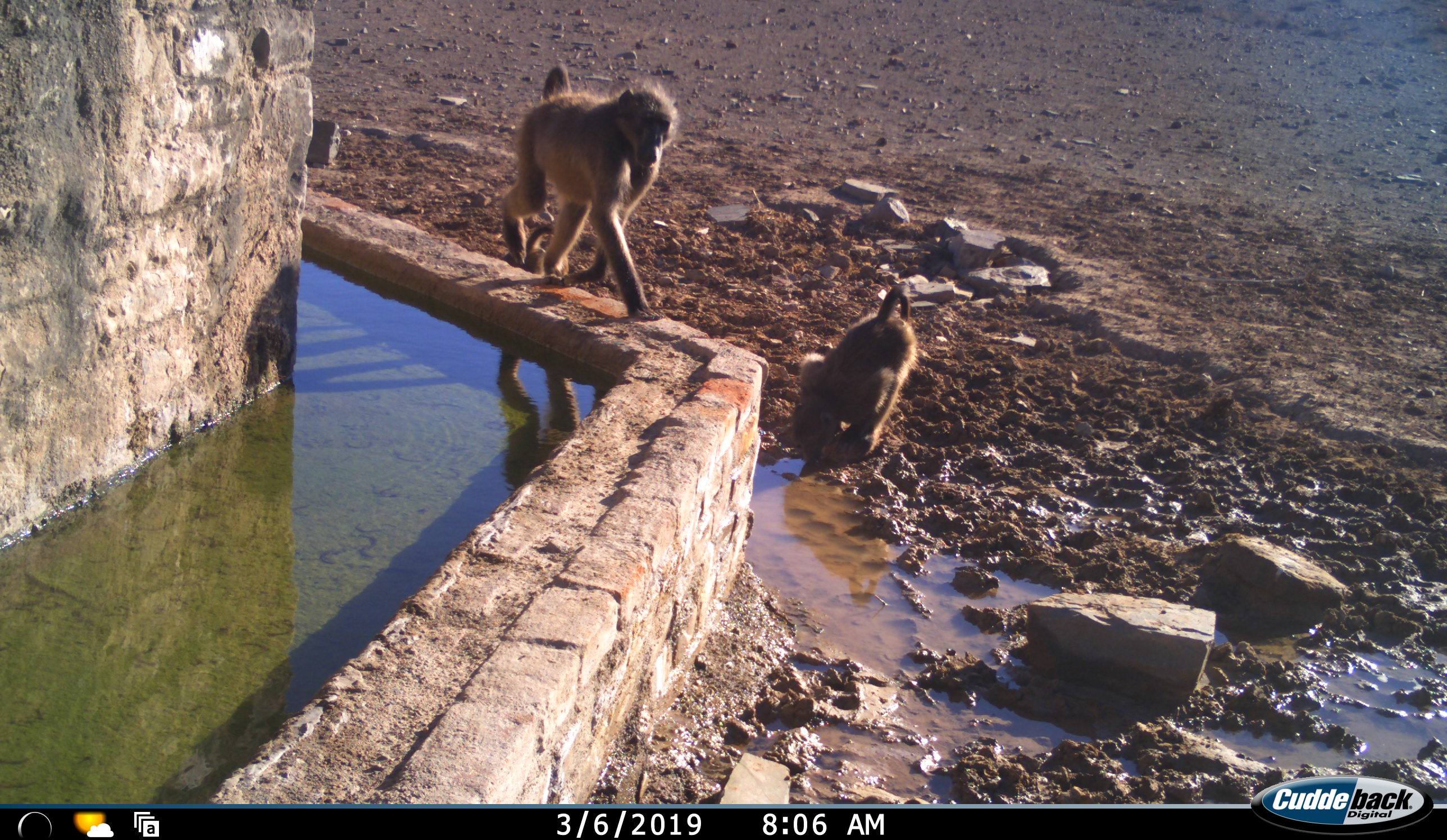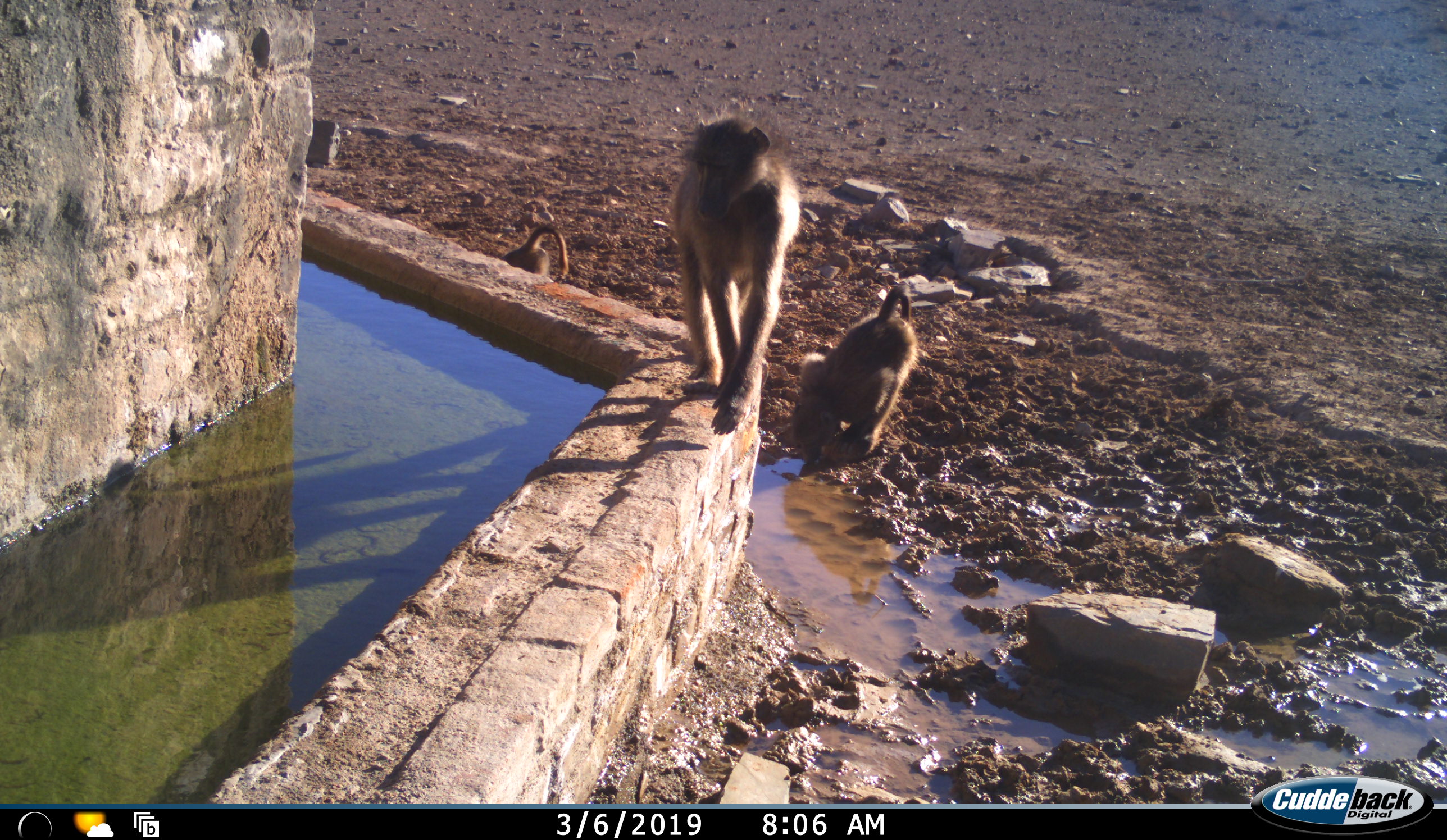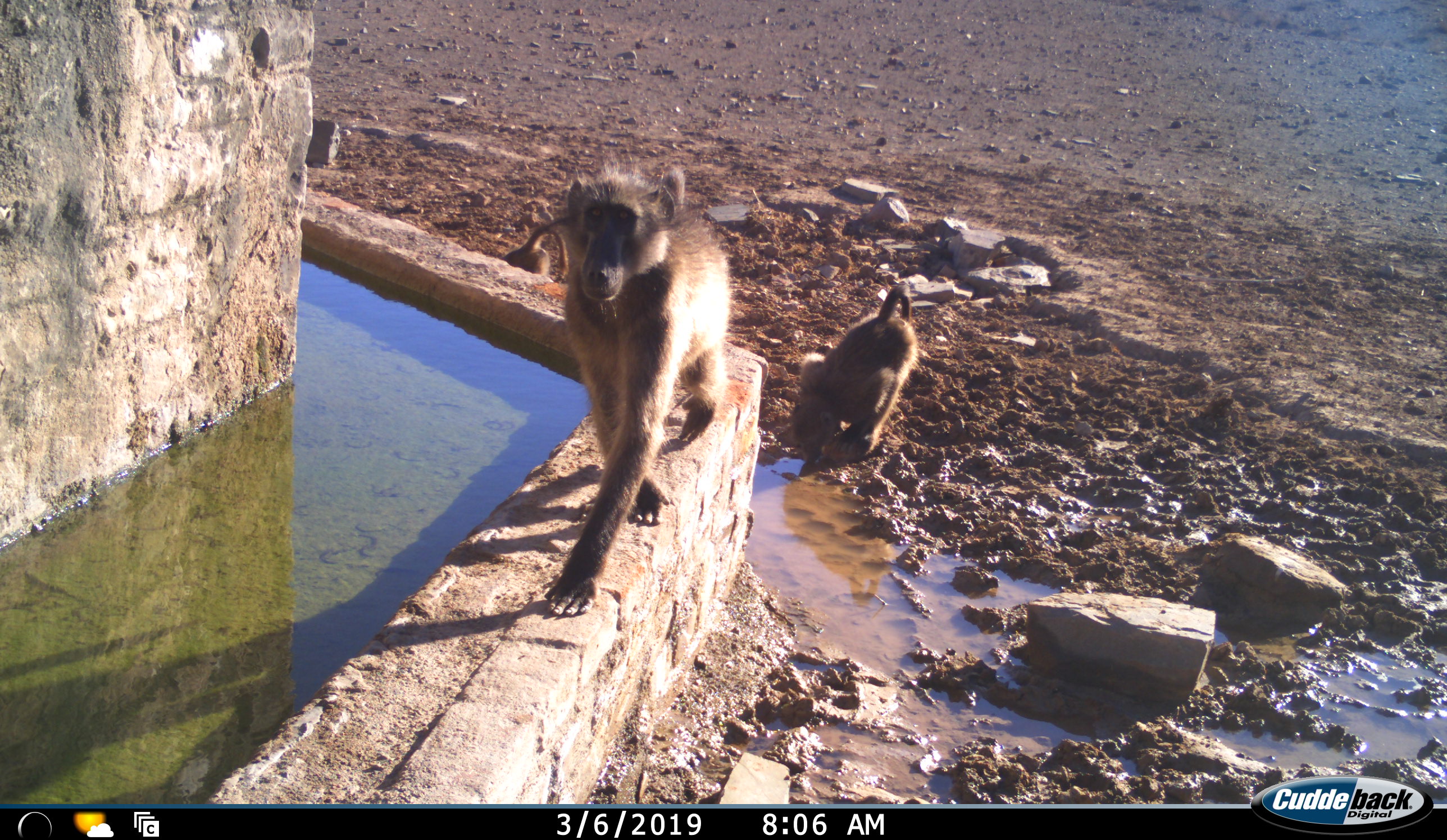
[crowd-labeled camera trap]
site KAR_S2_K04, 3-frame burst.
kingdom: Animalia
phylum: Chordata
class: Mammalia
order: Primates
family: Cercopithecidae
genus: Papio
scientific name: Papio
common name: baboon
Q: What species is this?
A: Baboon (Papio).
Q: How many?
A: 3.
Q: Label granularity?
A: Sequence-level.